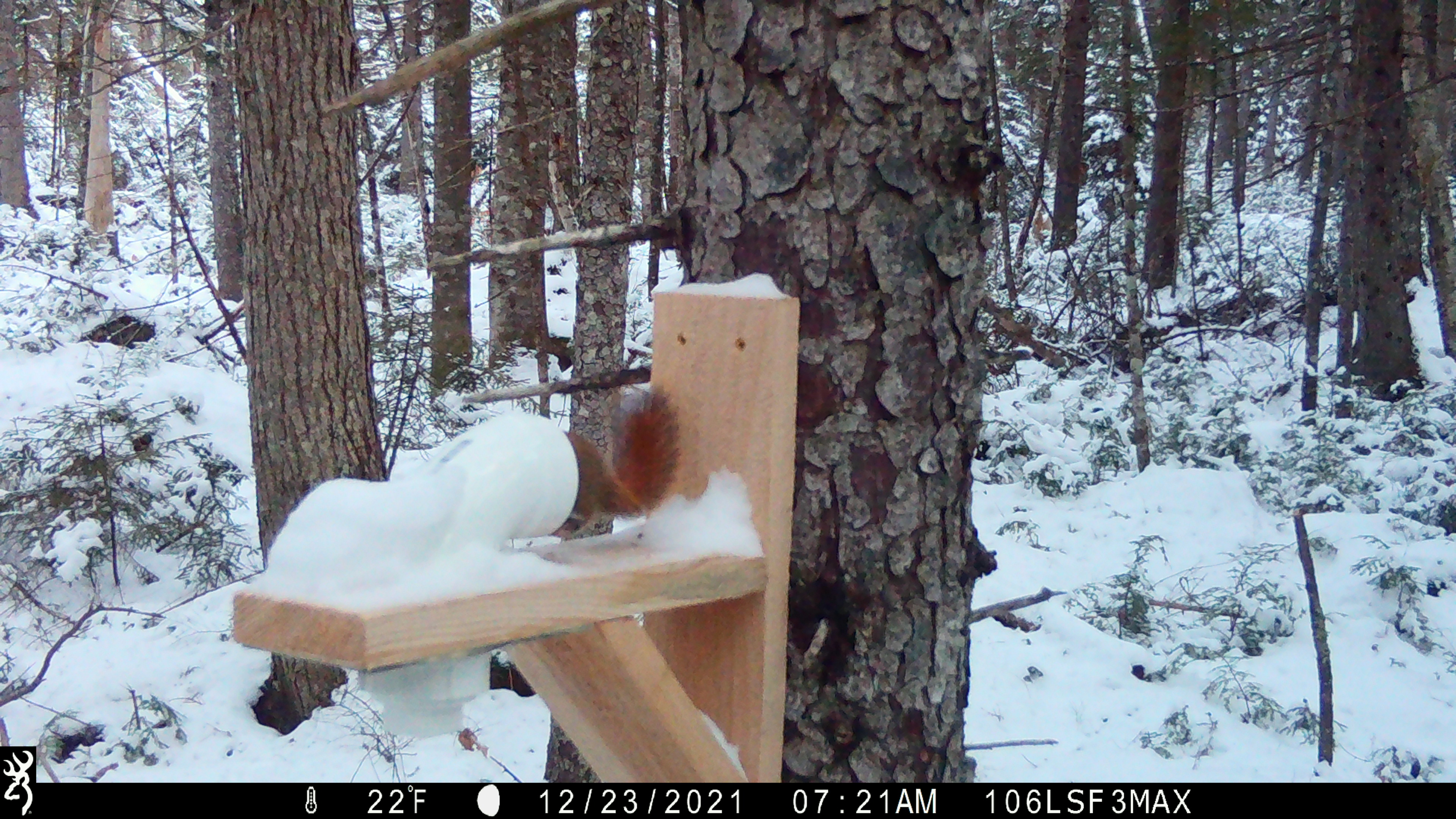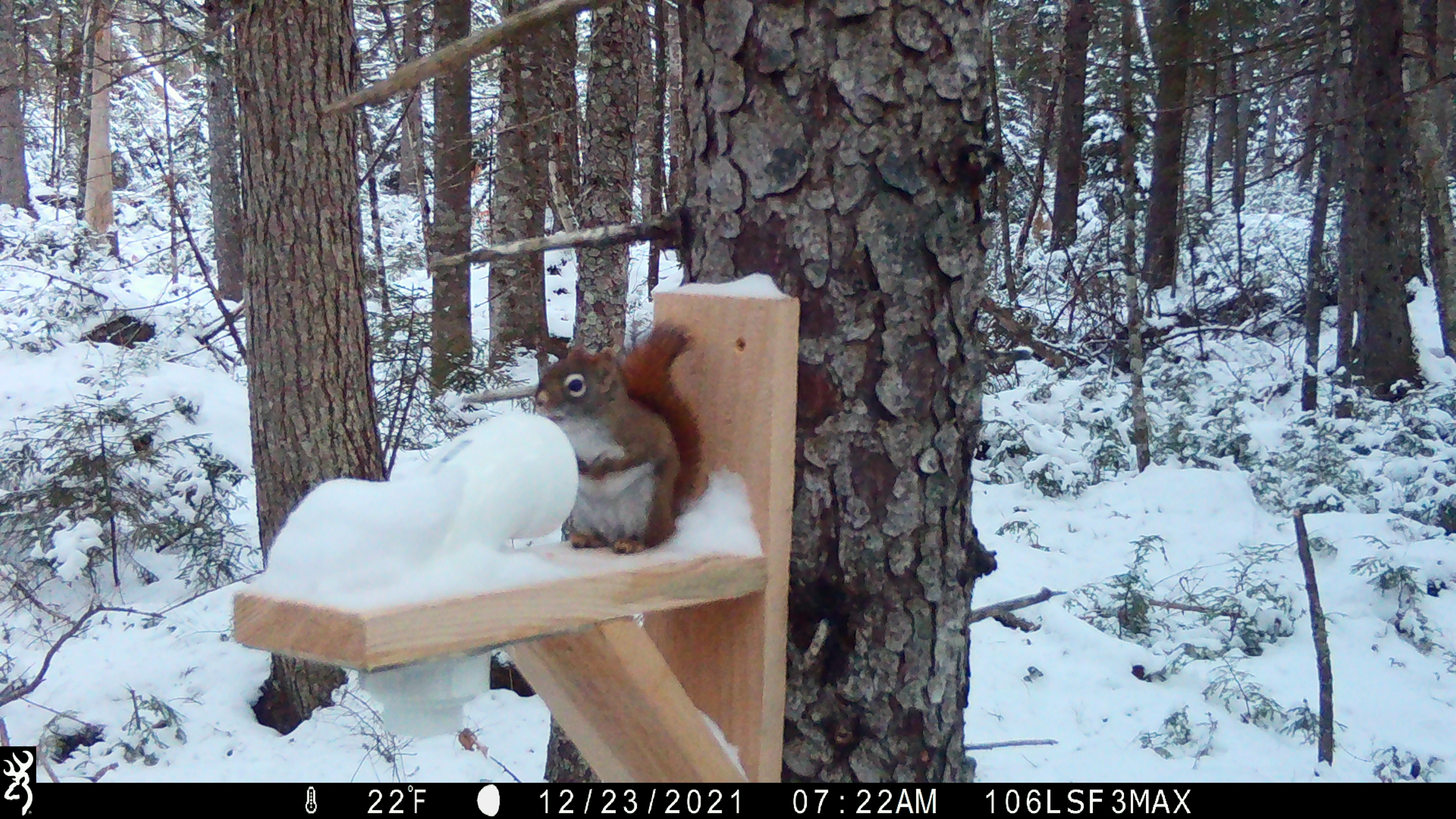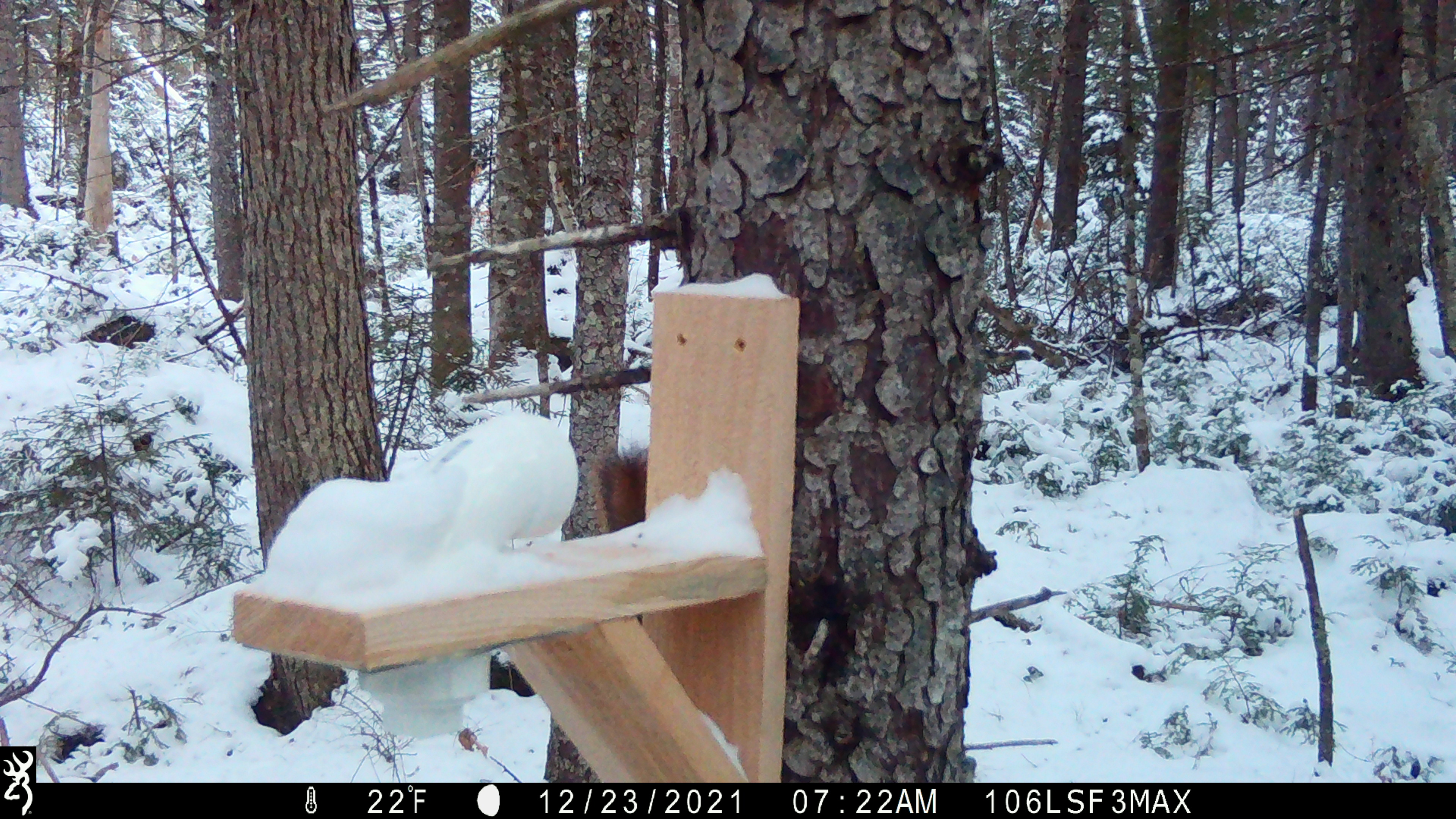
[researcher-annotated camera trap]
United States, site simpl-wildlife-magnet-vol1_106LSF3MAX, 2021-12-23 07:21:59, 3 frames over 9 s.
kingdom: Animalia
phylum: Chordata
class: Mammalia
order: Rodentia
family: Sciuridae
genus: Tamiasciurus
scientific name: Tamiasciurus hudsonicus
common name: red squirrel